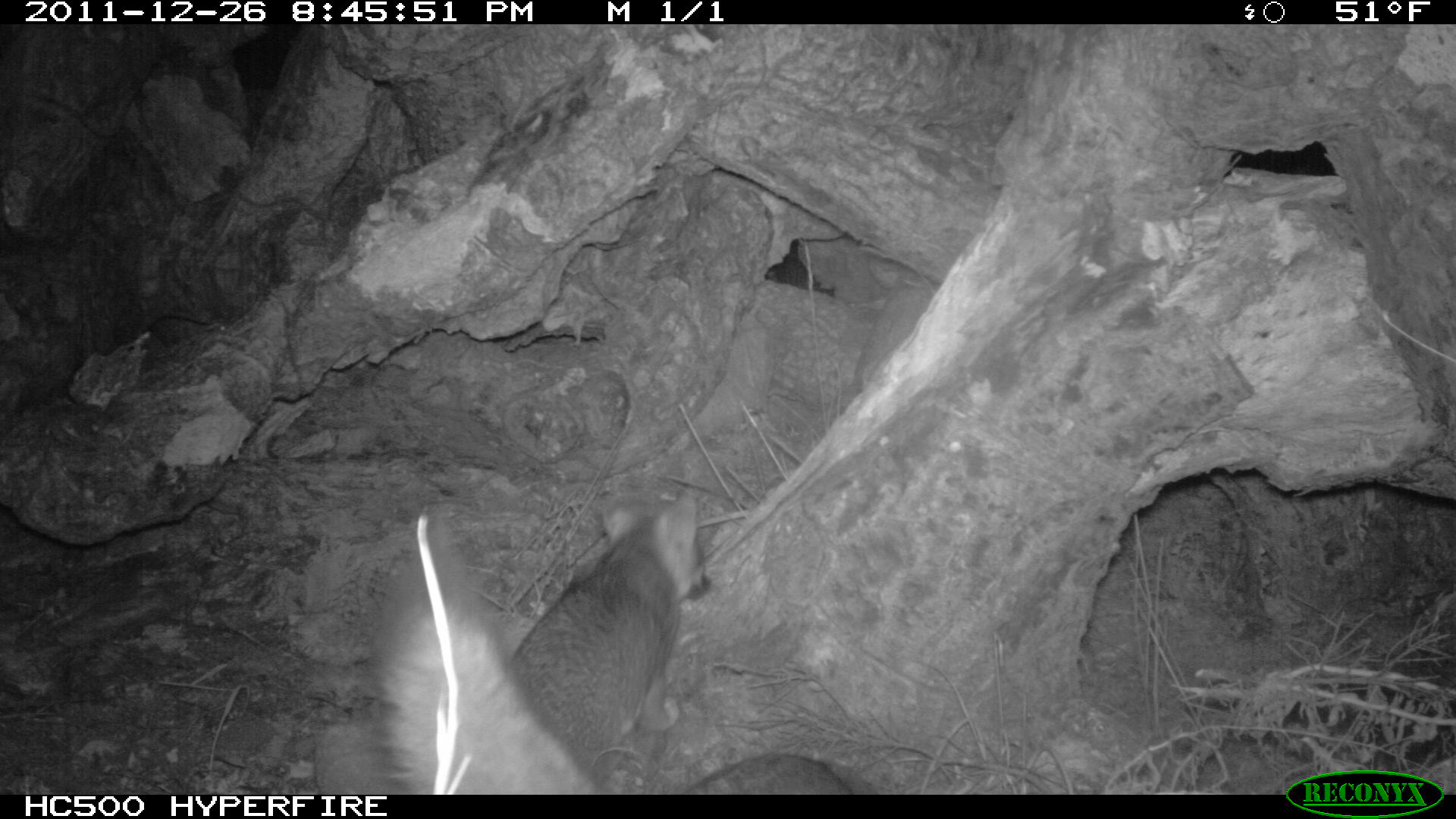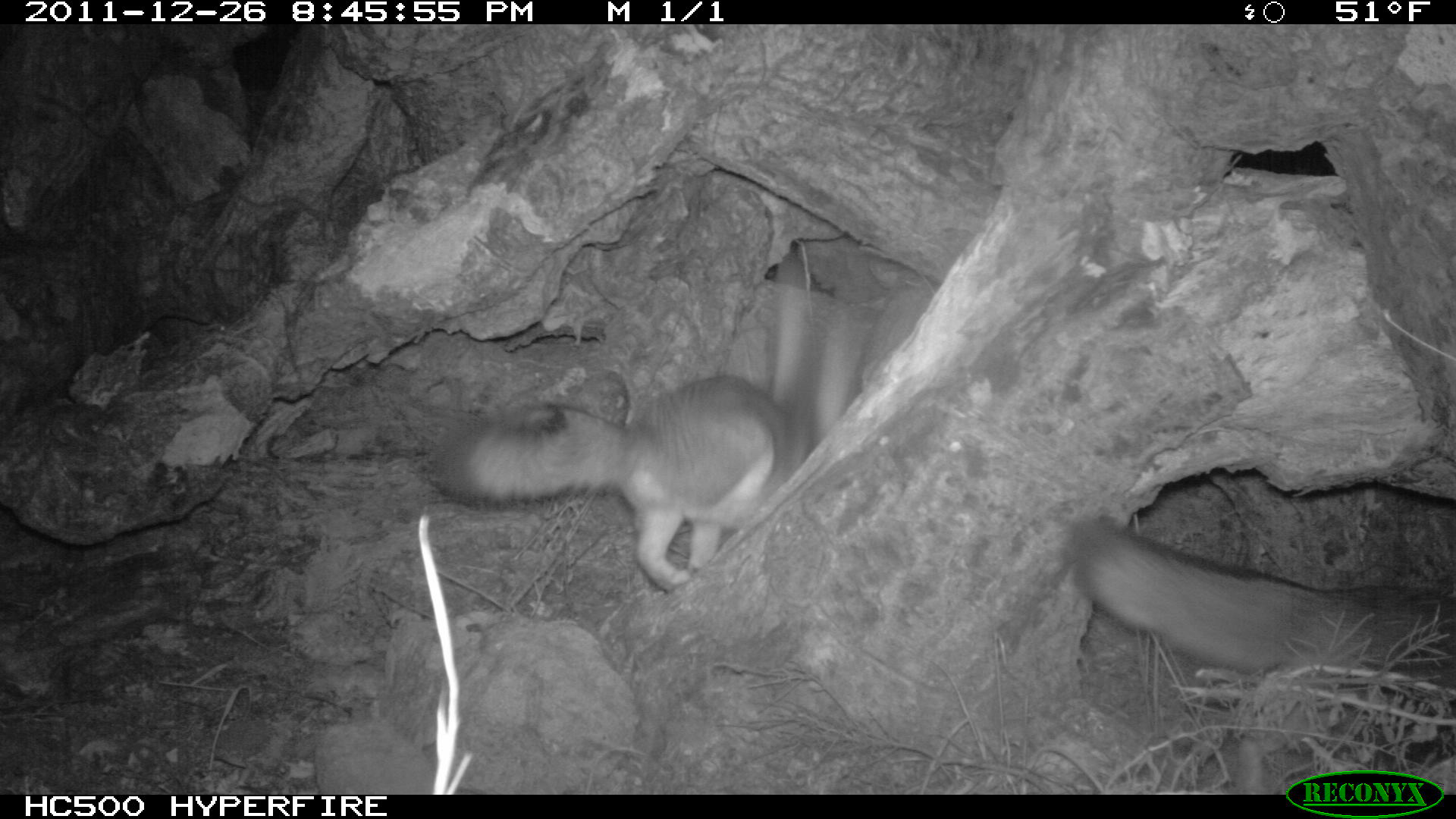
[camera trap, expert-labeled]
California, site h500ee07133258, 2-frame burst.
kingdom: Animalia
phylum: Chordata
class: Mammalia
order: Carnivora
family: Canidae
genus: Urocyon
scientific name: Urocyon littoralis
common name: island fox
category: fox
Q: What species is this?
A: Fox (island fox) (Urocyon littoralis).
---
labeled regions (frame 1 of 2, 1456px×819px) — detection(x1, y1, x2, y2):
fox: detection(370, 520, 852, 794); detection(513, 491, 711, 782)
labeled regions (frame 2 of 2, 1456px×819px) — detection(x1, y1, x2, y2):
fox: detection(437, 373, 808, 589); detection(1068, 513, 1455, 673)